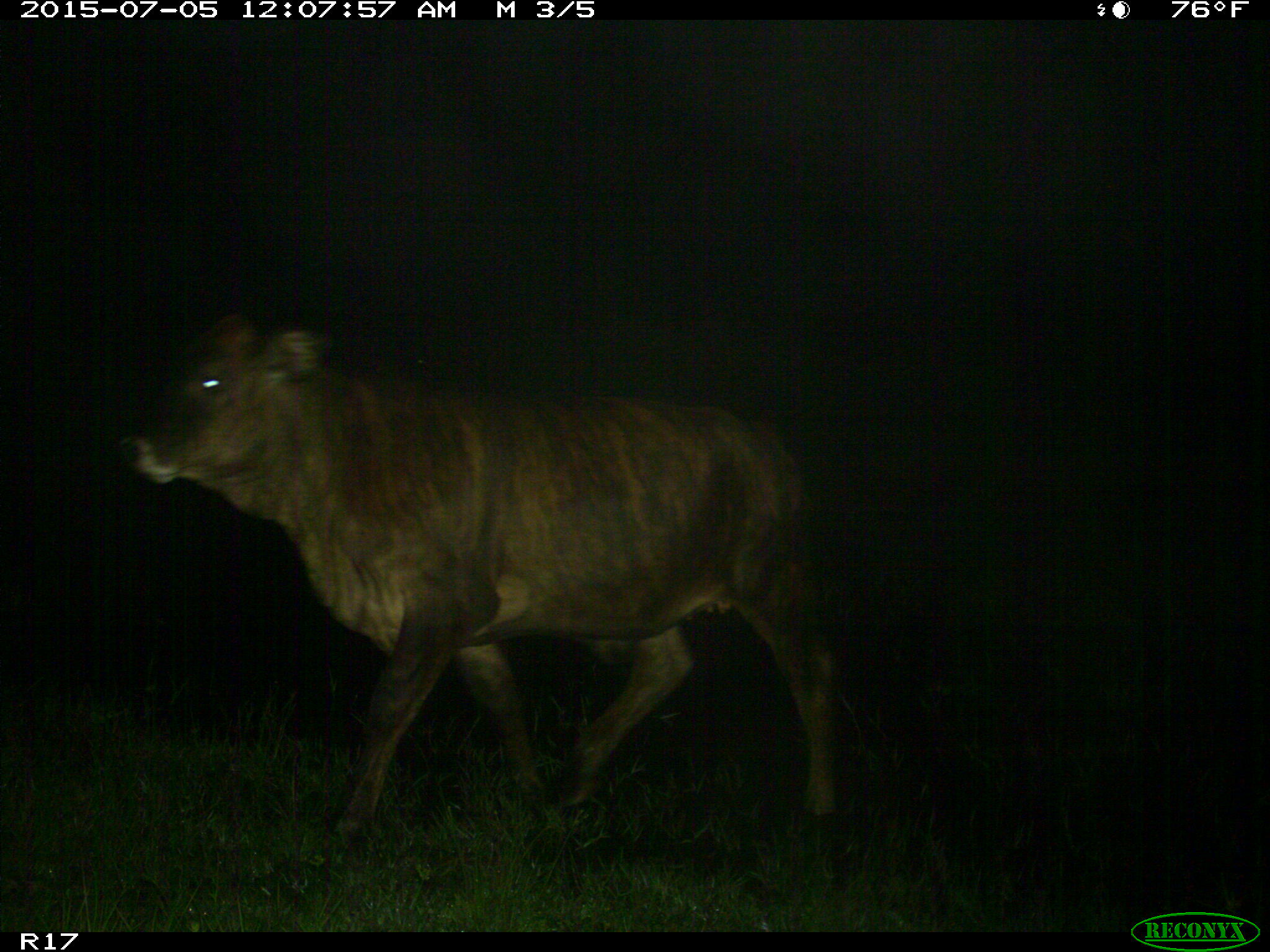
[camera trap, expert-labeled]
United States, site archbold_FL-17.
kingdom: Animalia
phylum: Chordata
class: Mammalia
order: Artiodactyla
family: Bovidae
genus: Bos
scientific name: Bos taurus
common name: domestic cow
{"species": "Bos taurus (domestic cow)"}